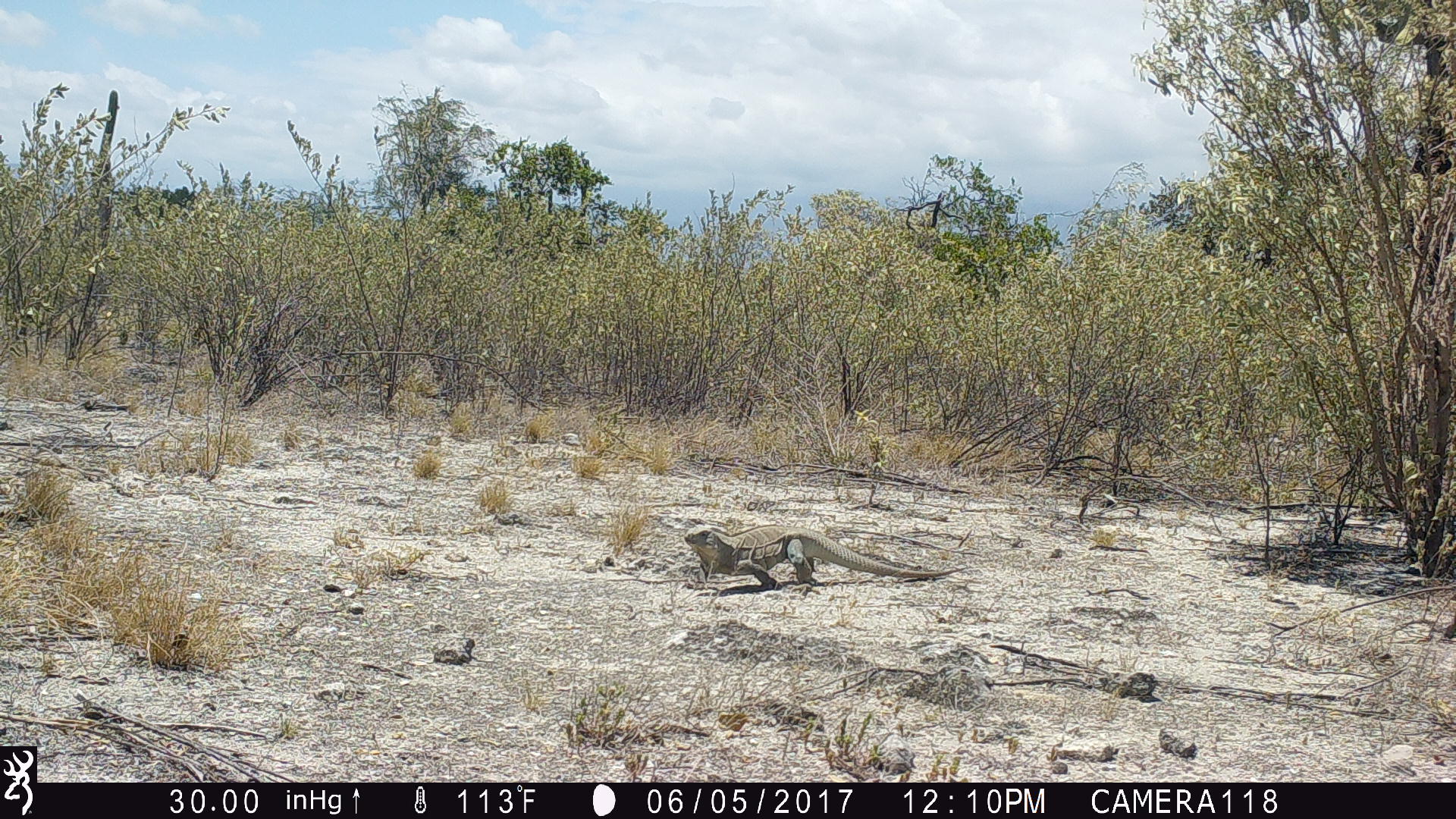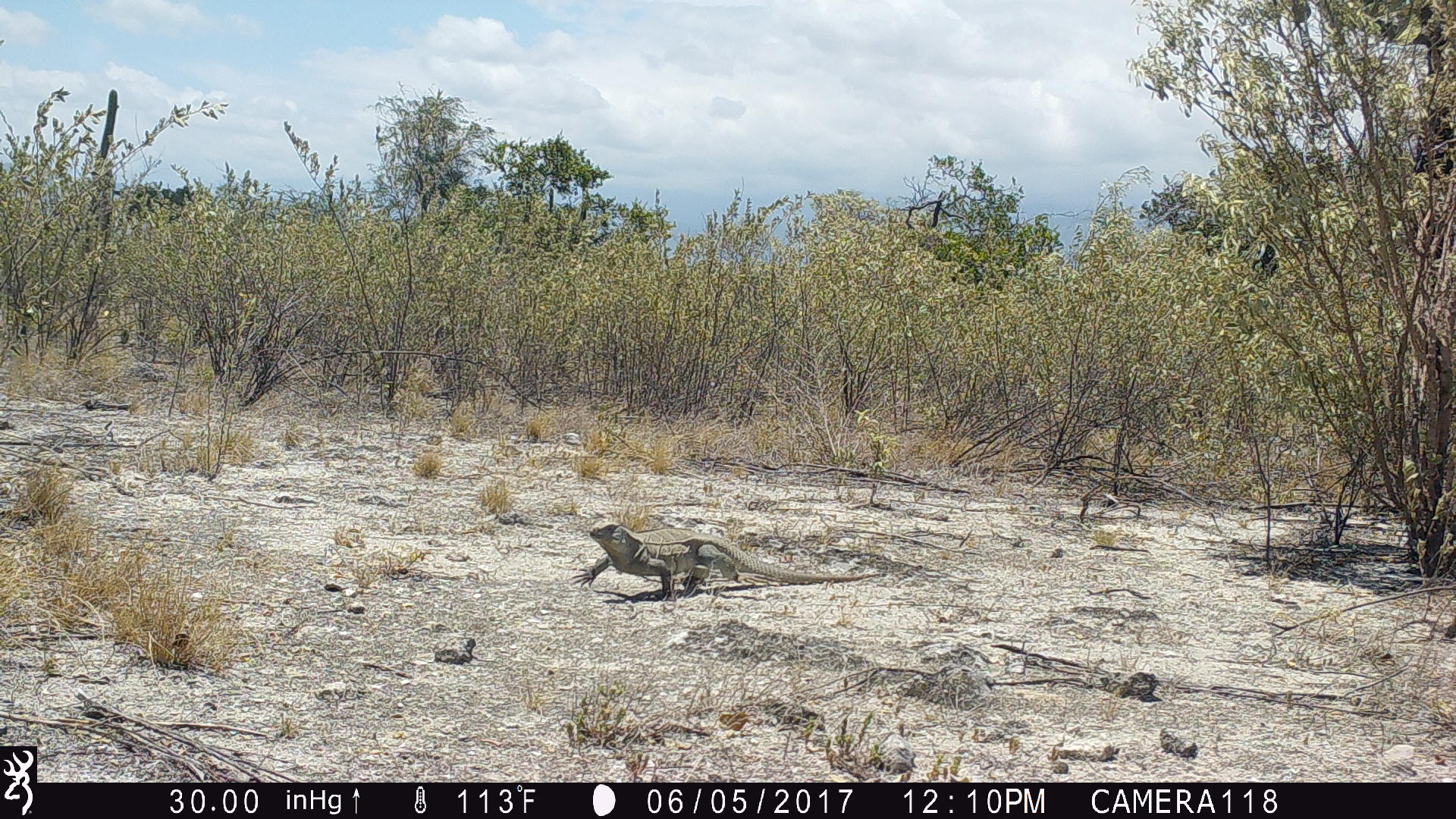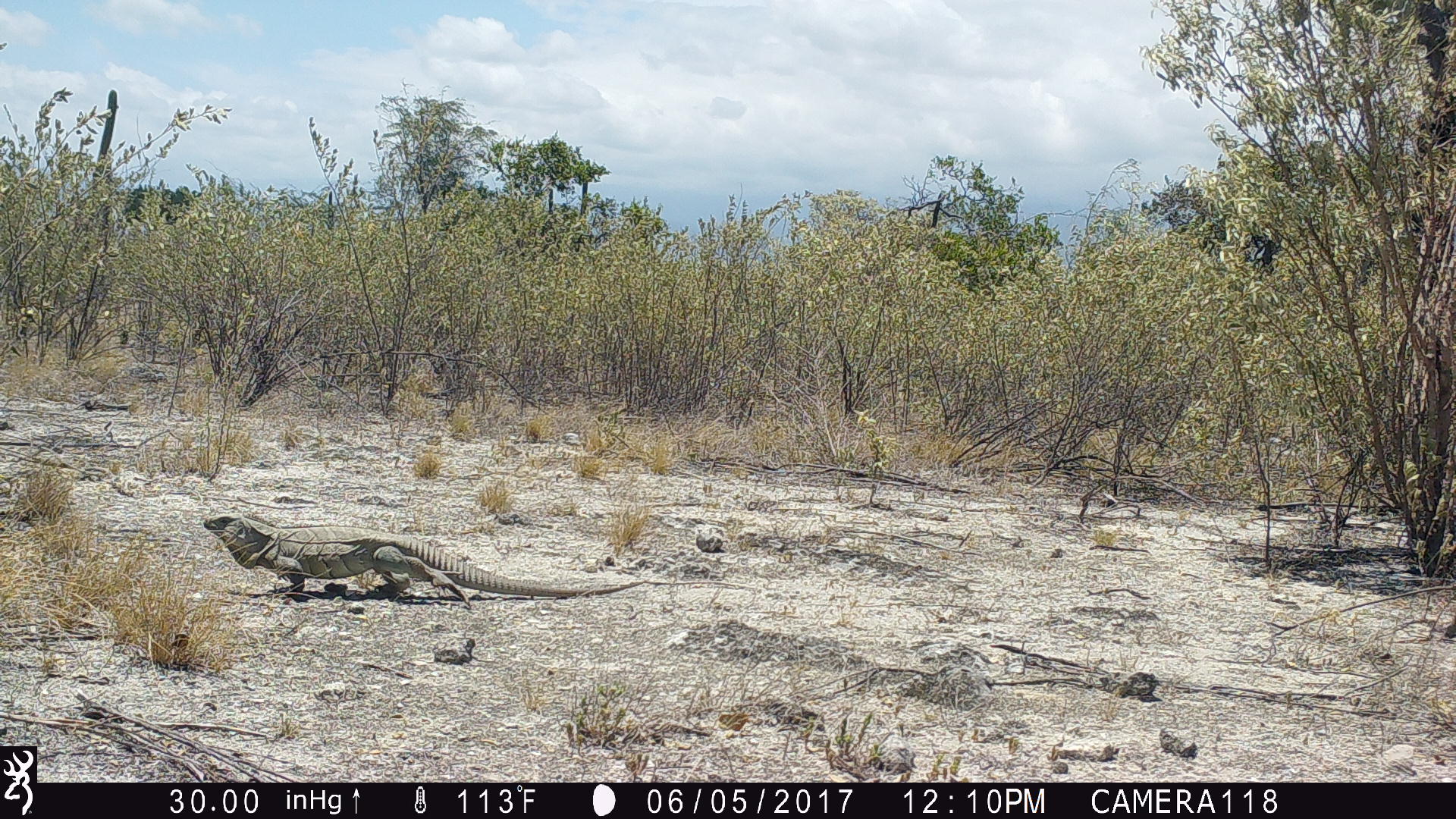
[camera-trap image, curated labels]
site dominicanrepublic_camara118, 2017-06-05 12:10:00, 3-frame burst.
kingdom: Animalia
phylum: Chordata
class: Reptilia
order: Squamata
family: Iguanidae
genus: Iguana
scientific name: Iguana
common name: typical iguanas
Iguana (typical iguanas).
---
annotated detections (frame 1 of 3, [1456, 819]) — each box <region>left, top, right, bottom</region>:
iguana: <region>676, 526, 947, 591</region>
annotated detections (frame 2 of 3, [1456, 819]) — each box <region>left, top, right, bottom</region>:
iguana: <region>571, 523, 878, 602</region>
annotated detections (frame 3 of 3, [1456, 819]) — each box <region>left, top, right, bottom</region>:
iguana: <region>181, 513, 680, 604</region>